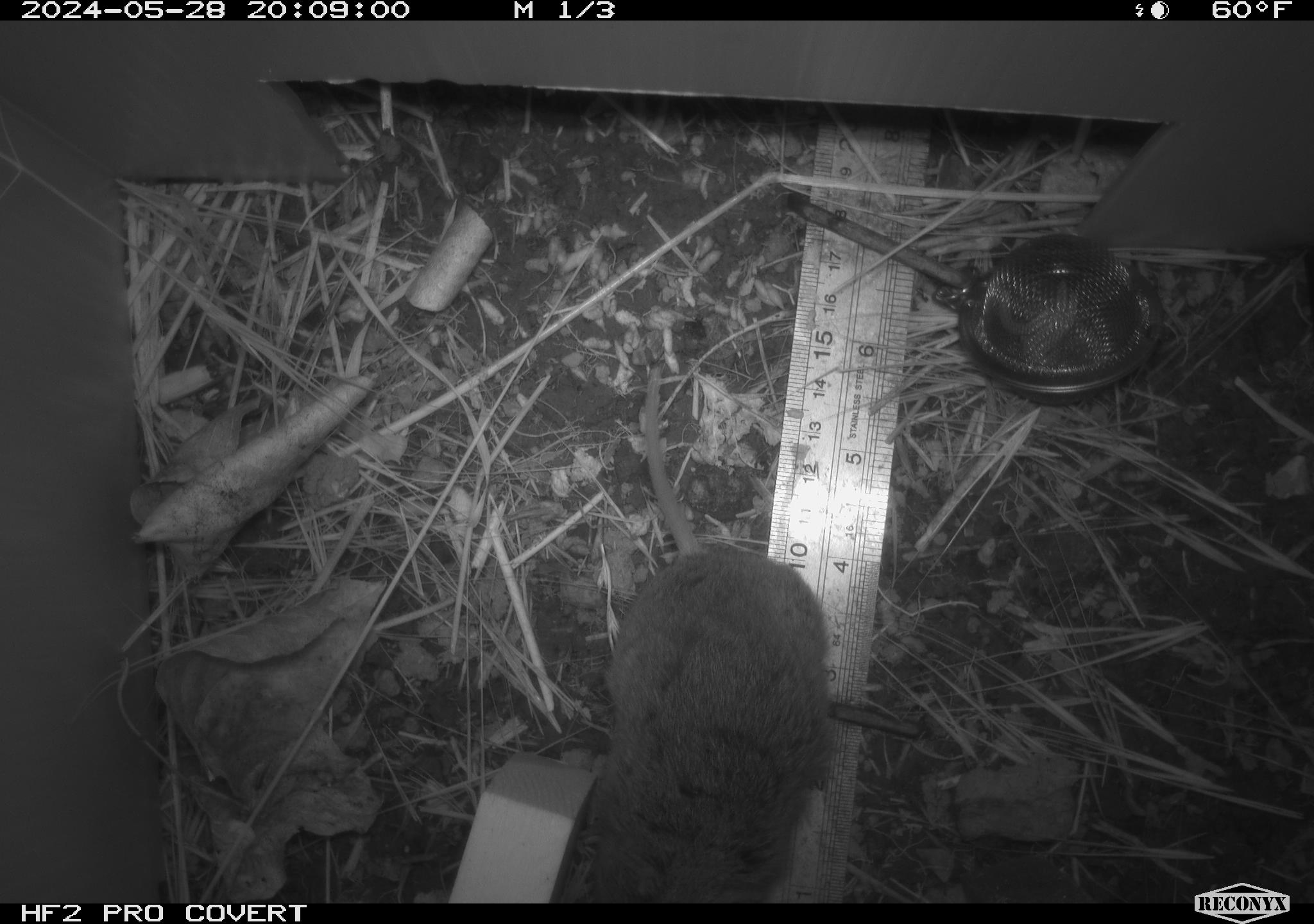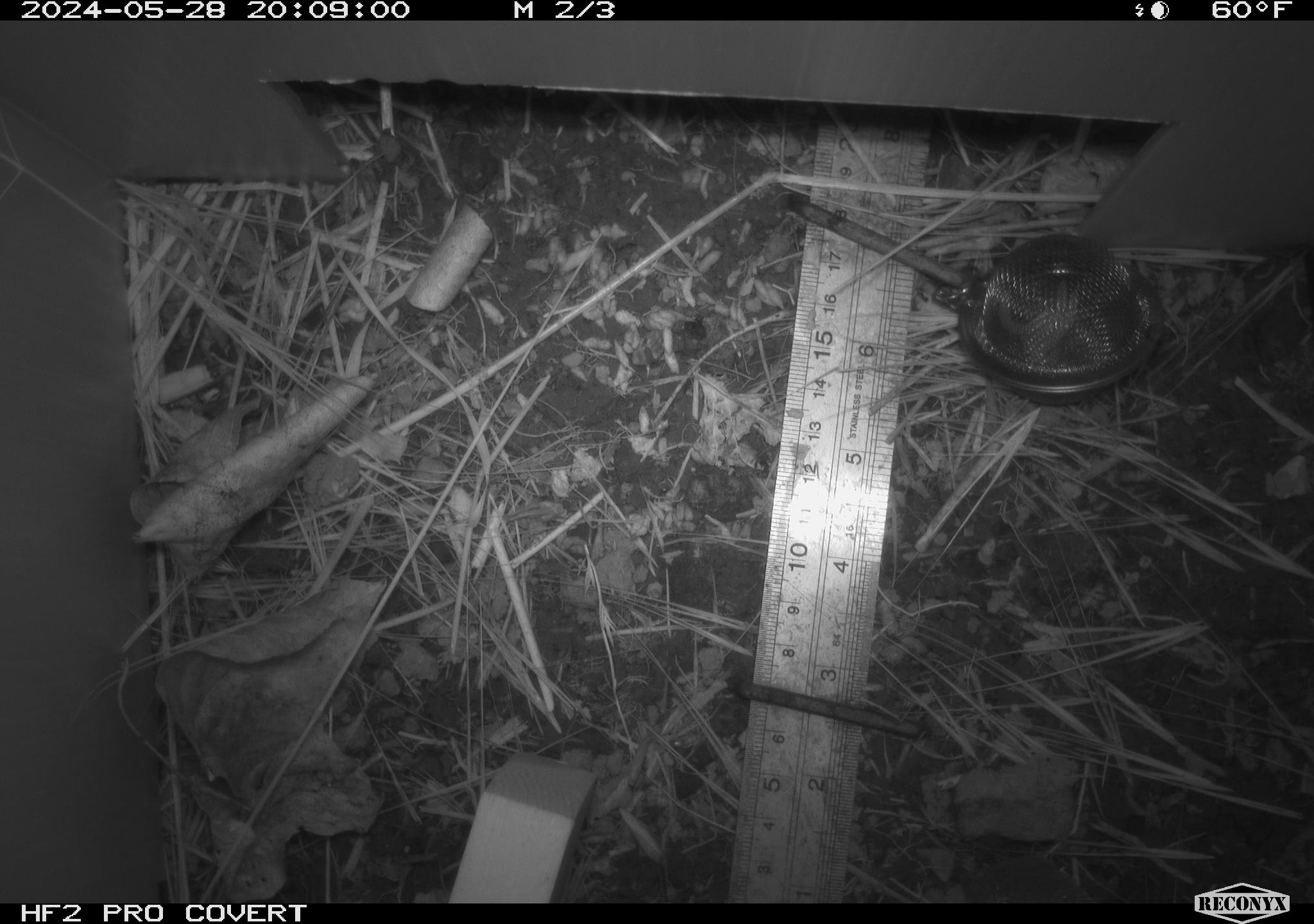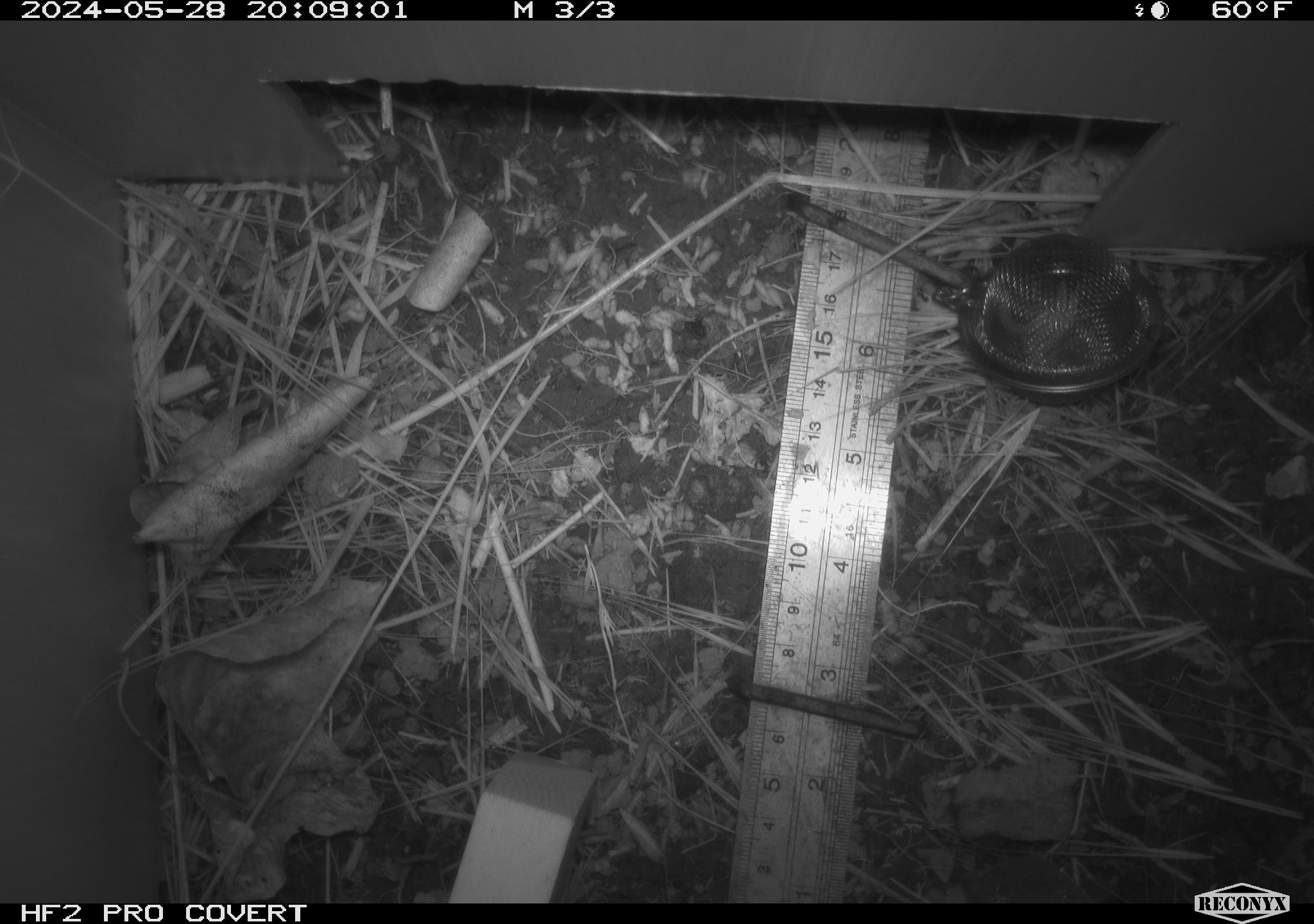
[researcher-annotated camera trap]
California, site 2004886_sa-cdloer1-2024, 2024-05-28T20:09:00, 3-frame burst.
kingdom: Animalia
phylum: Chordata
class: Mammalia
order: Rodentia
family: Cricetidae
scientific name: Arvicolinae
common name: voles, lemmings, and muskrats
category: arvicolinae subfamily